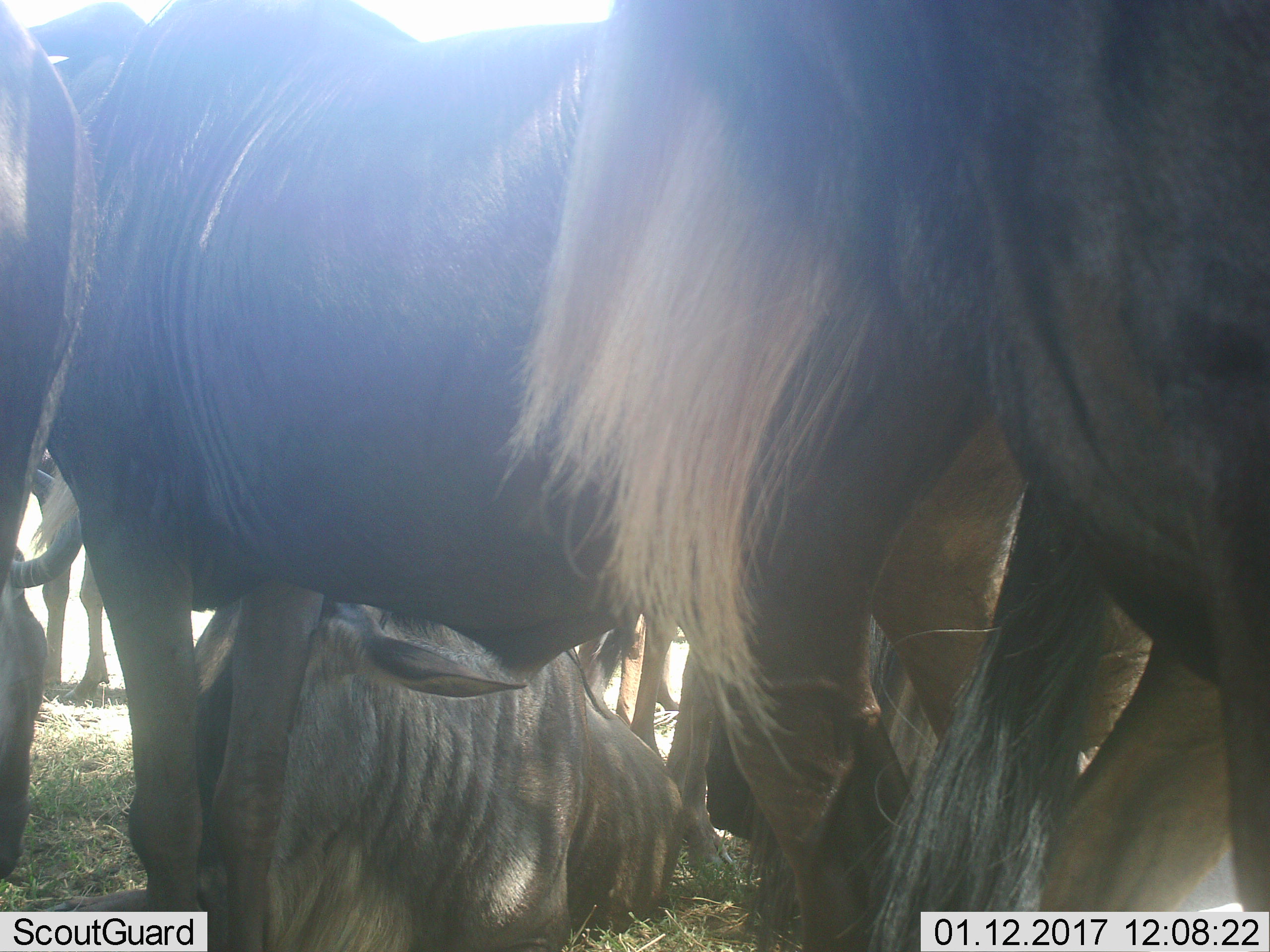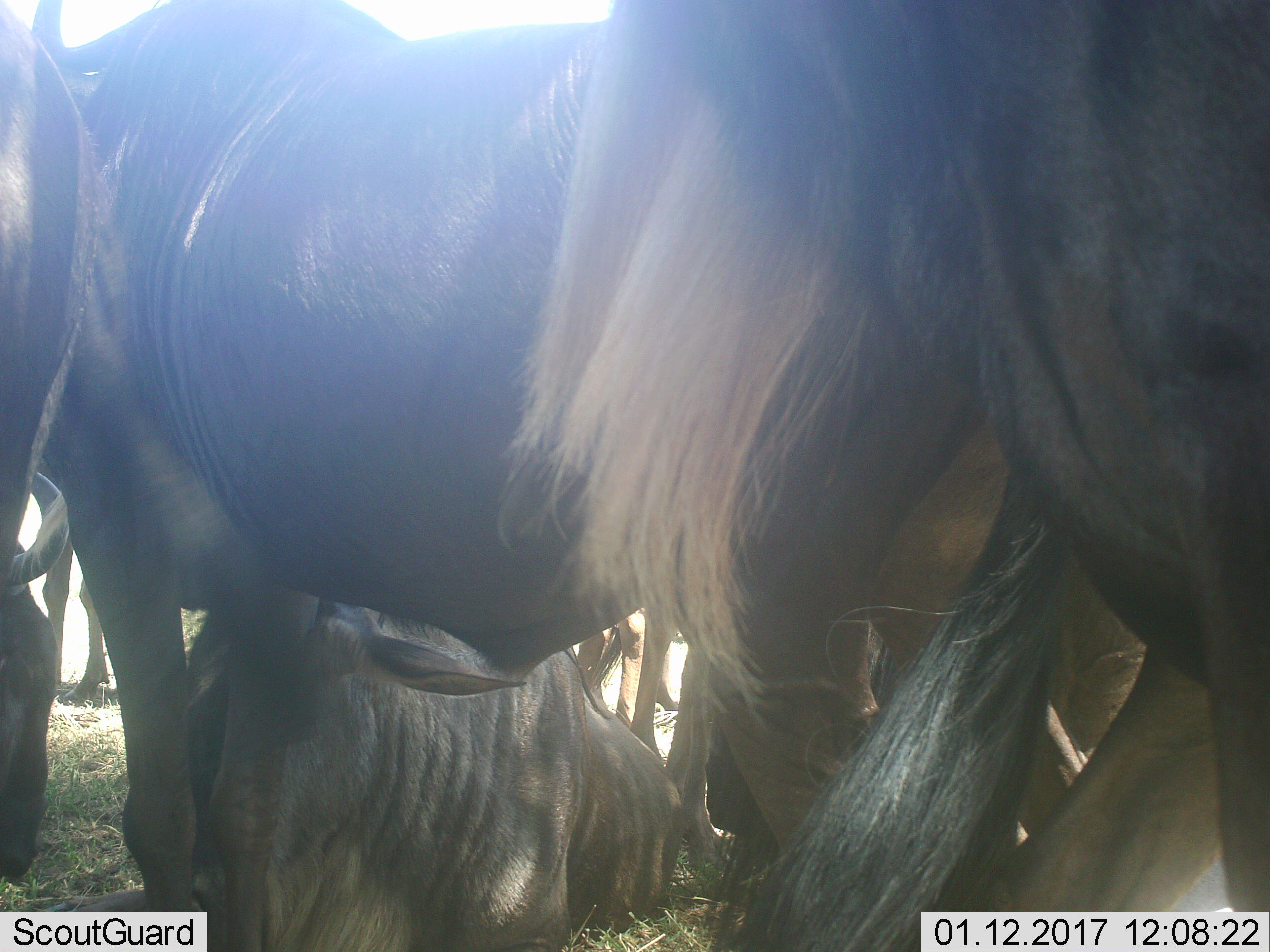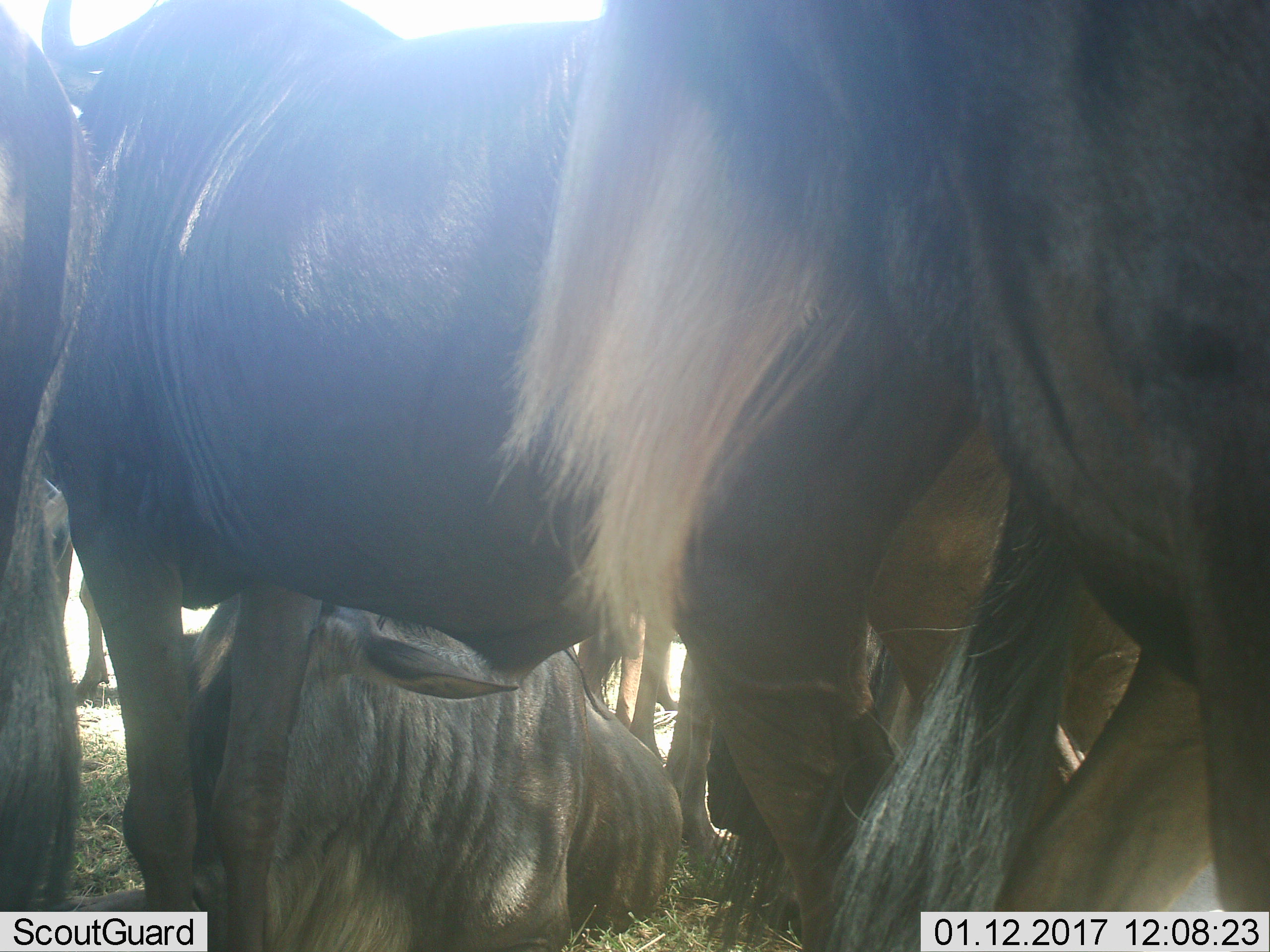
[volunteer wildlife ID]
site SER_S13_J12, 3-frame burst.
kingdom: Animalia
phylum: Chordata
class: Mammalia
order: Artiodactyla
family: Bovidae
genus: Connochaetes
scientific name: Connochaetes taurinus taurinus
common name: blue wildebeest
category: wildebeestblue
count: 10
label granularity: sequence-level